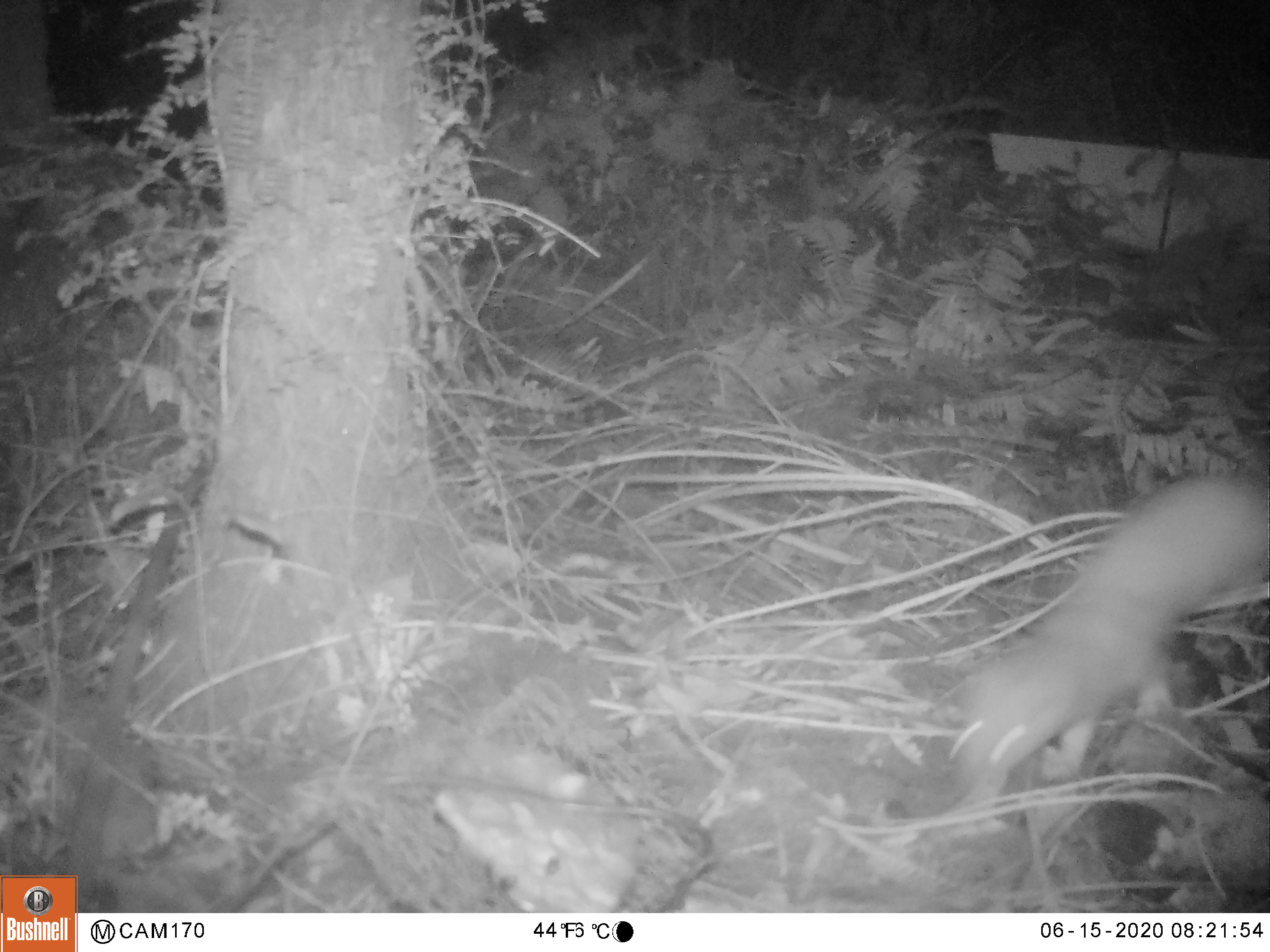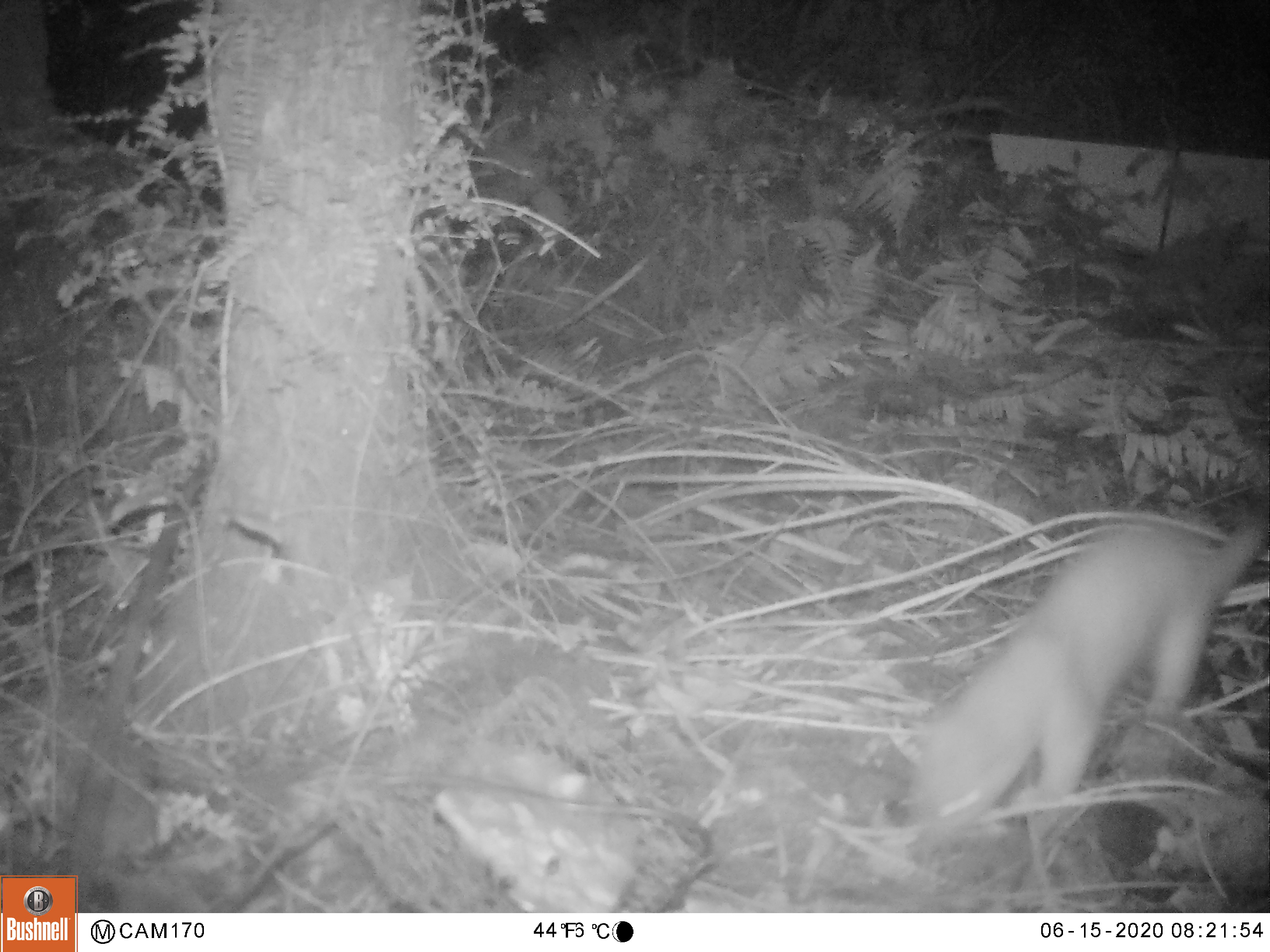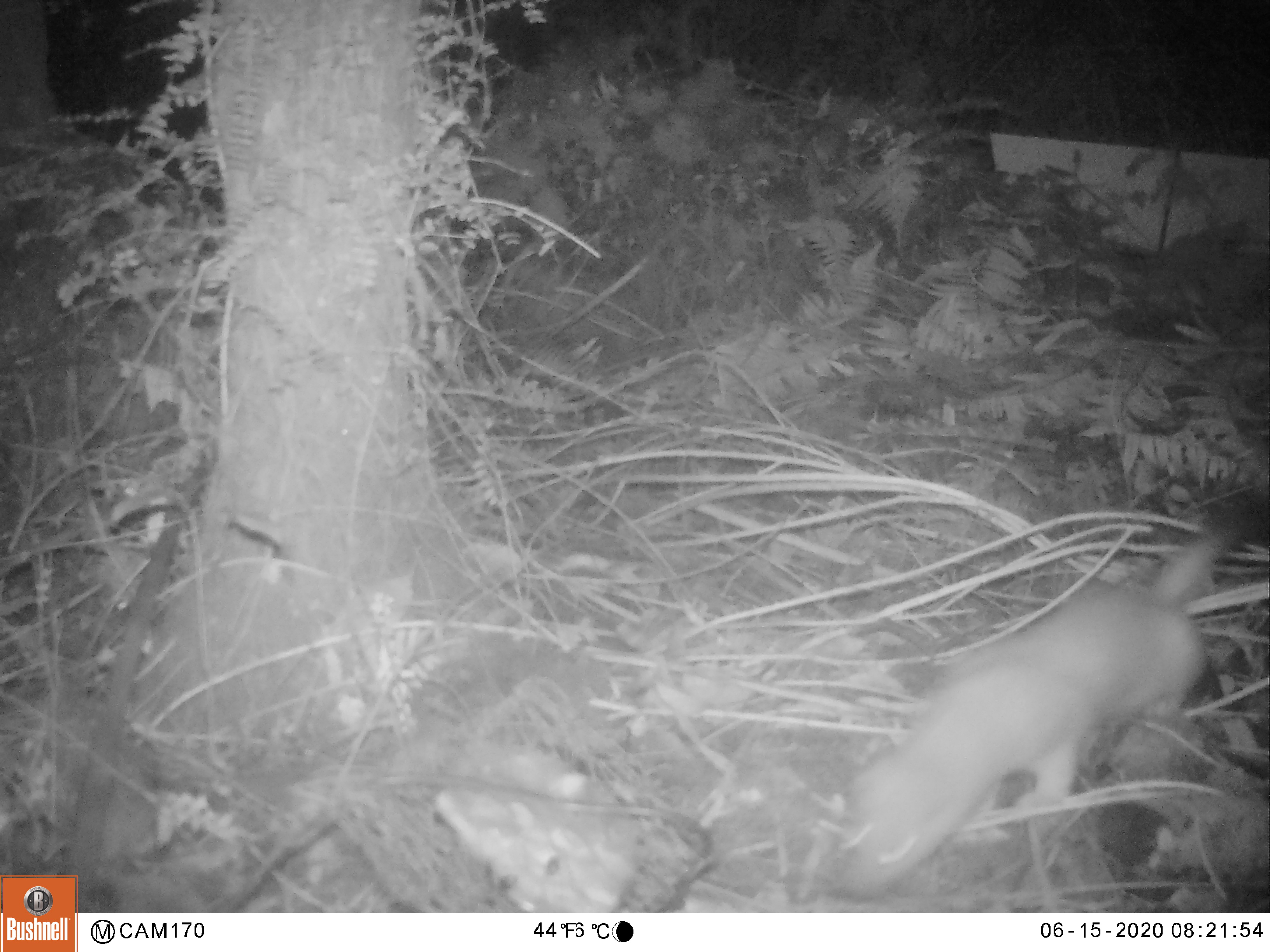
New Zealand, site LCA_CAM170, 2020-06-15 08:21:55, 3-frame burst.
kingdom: Animalia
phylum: Chordata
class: Mammalia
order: Carnivora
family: Mustelidae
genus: Mustela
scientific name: Mustela erminea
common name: stoat